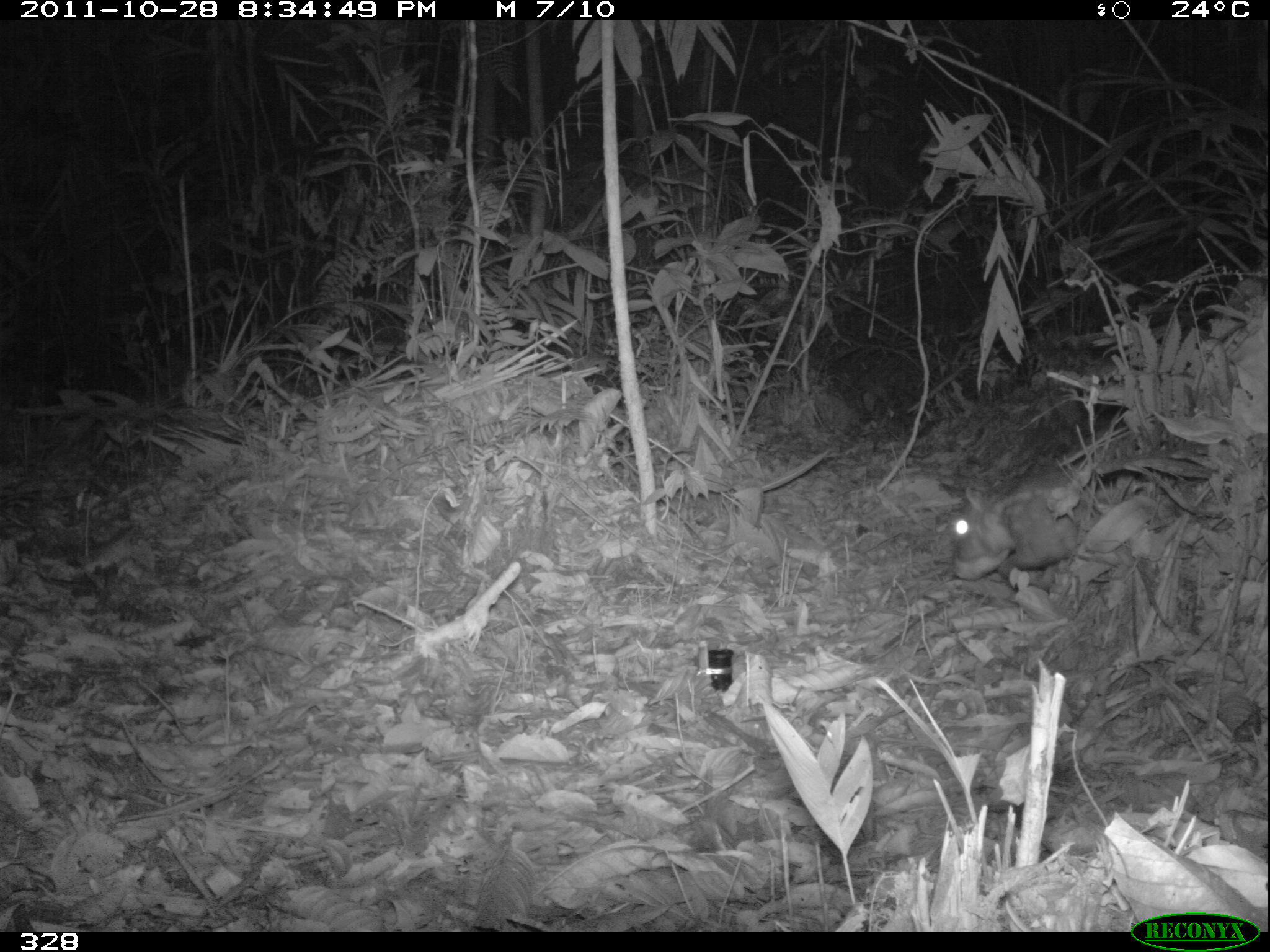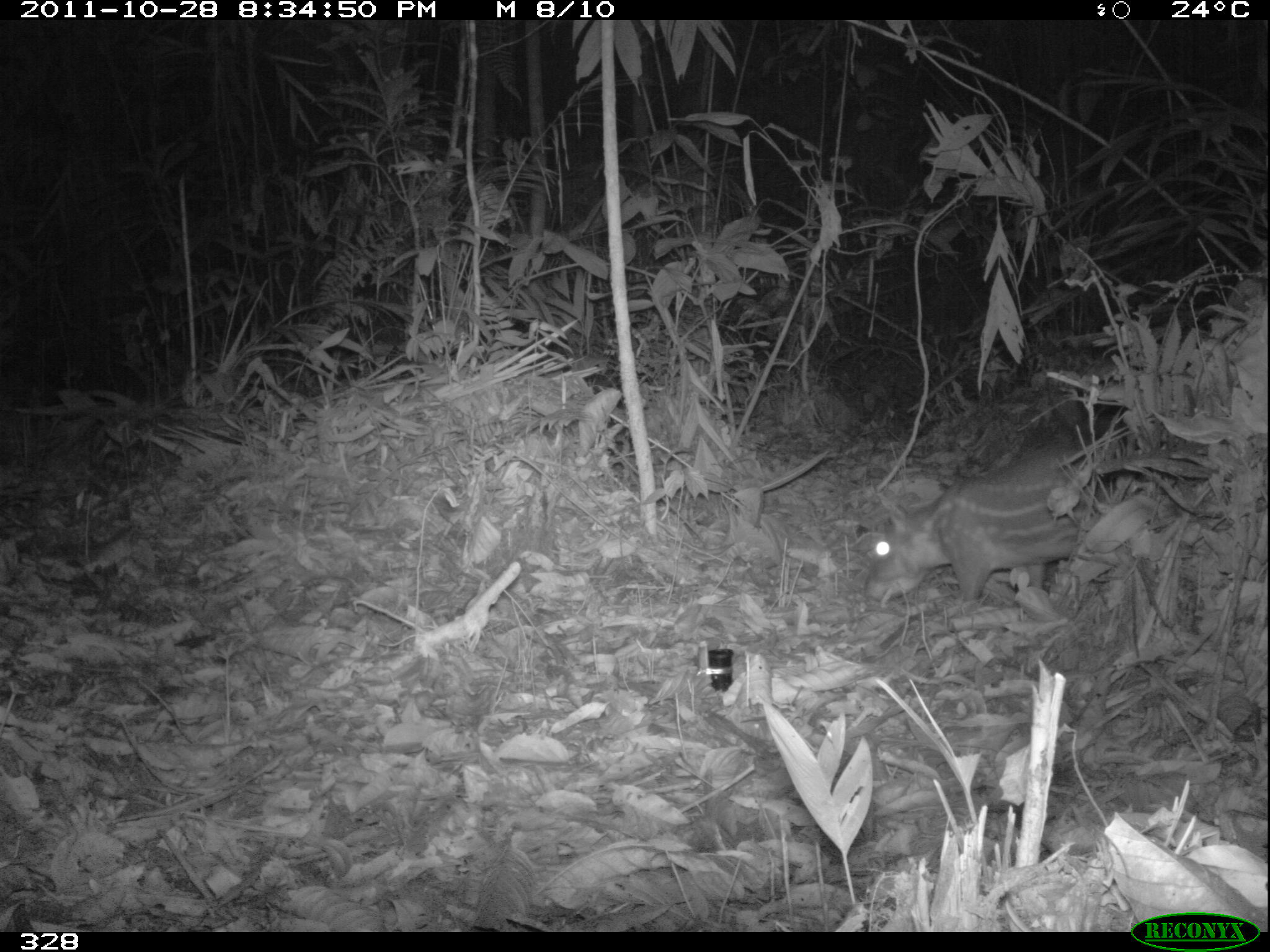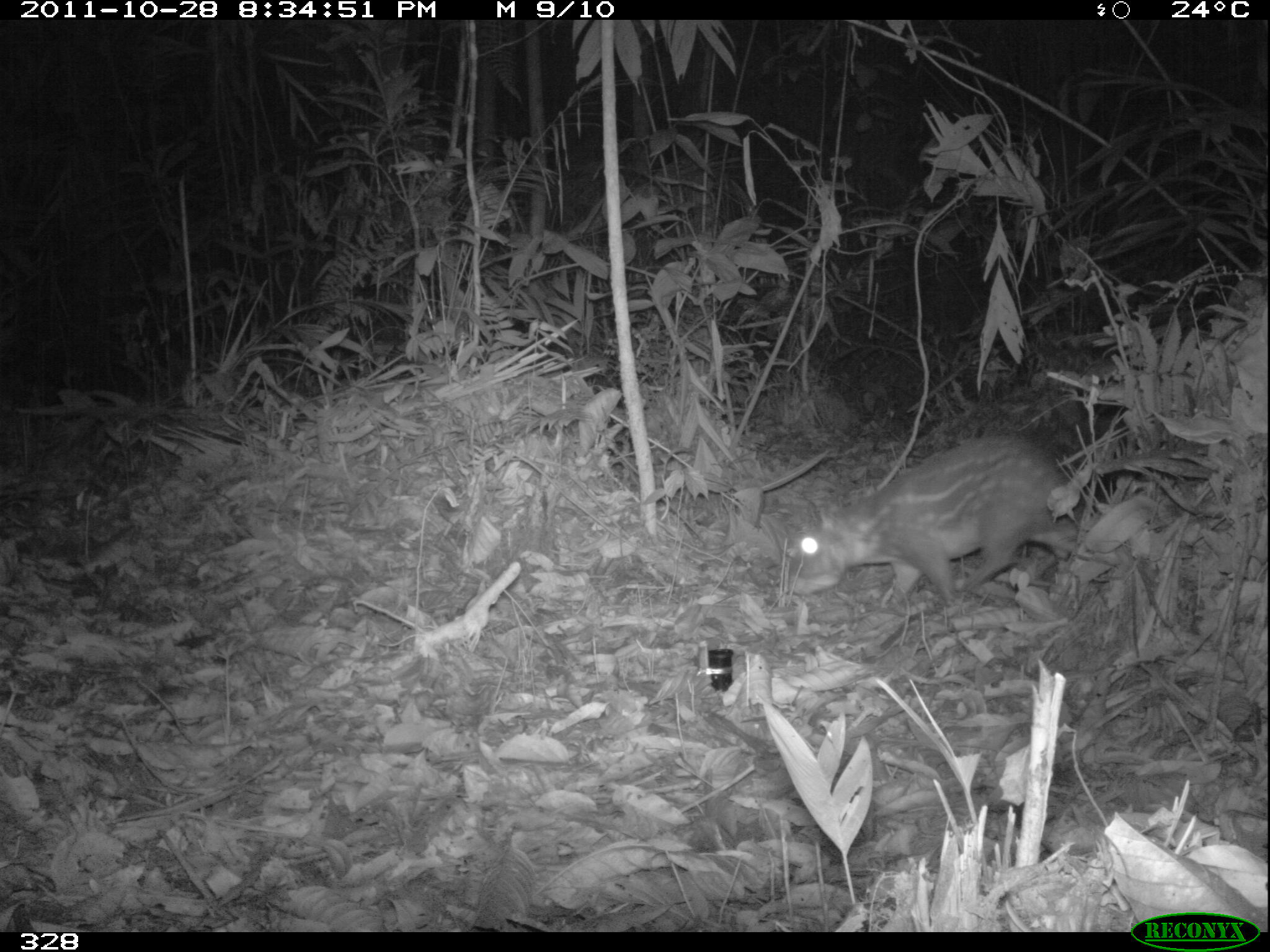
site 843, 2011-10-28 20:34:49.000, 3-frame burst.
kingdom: Animalia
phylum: Chordata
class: Mammalia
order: Rodentia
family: Cuniculidae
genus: Cuniculus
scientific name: Cuniculus paca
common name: spotted paca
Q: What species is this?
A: Cuniculus paca (spotted paca).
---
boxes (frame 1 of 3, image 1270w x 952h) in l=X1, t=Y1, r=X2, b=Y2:
cuniculus paca: l=944, t=461, r=1129, b=587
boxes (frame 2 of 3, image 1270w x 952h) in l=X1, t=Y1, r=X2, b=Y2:
cuniculus paca: l=863, t=434, r=1131, b=607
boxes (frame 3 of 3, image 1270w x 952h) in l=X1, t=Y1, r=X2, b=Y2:
cuniculus paca: l=784, t=433, r=1094, b=607